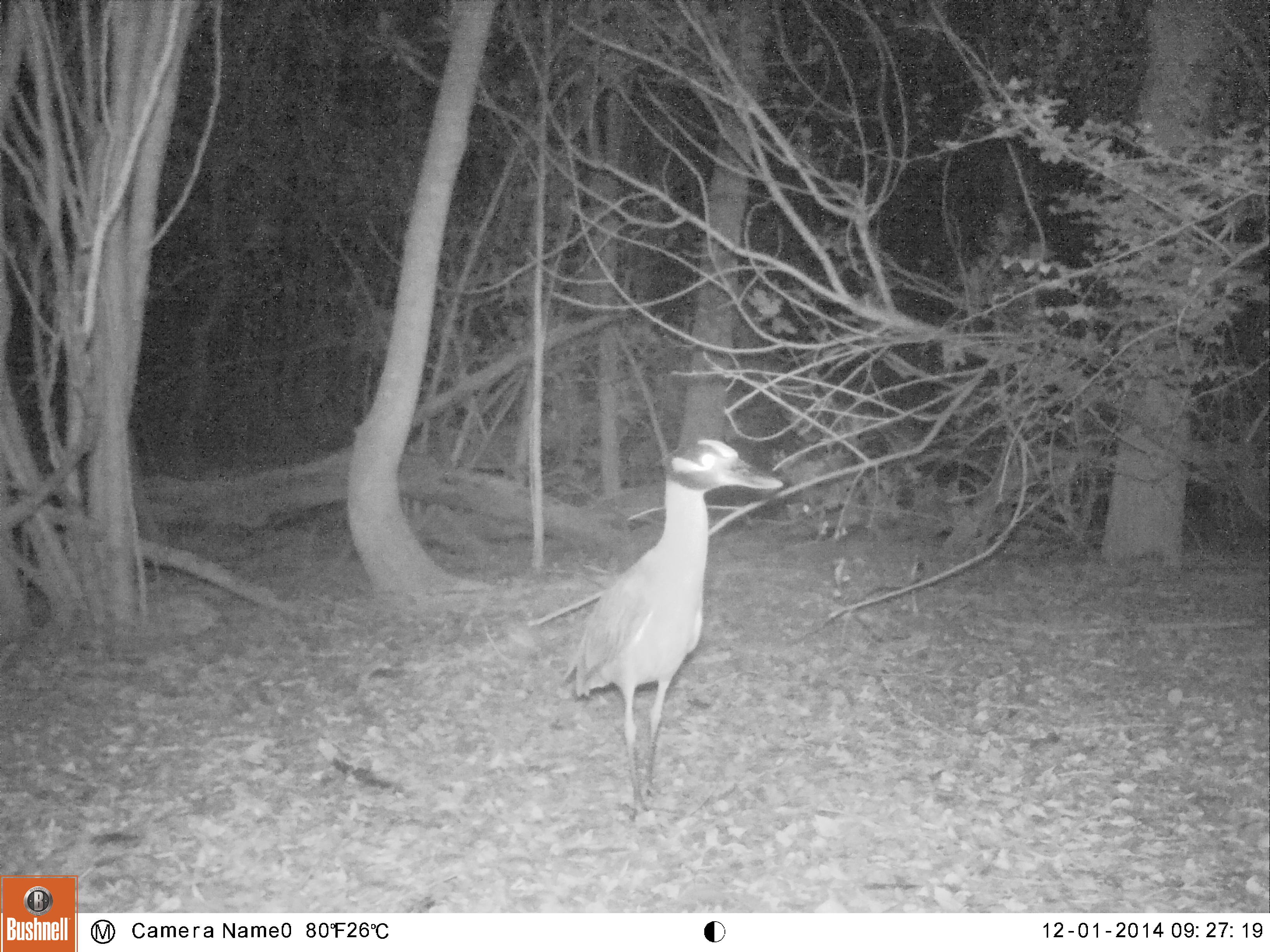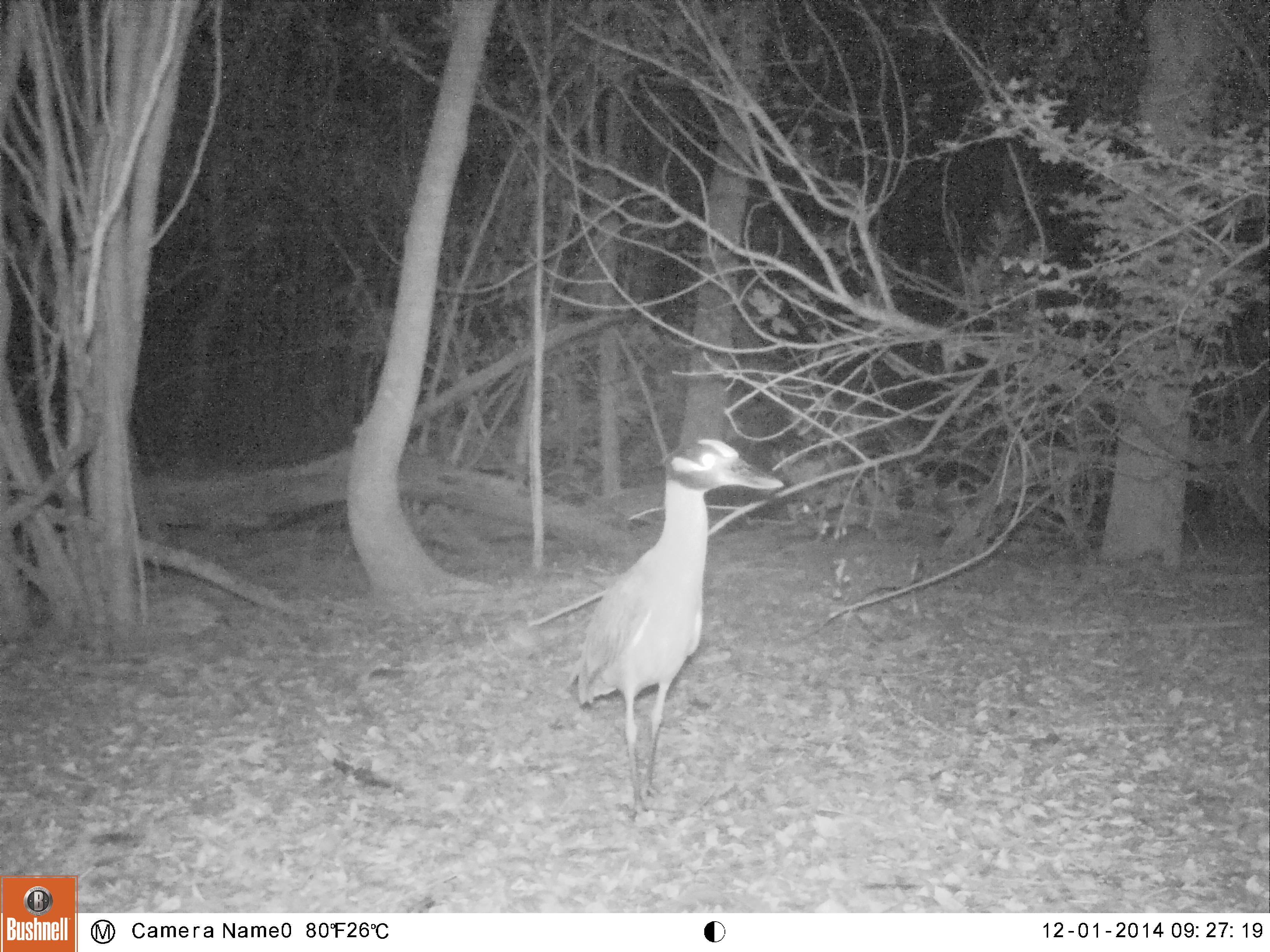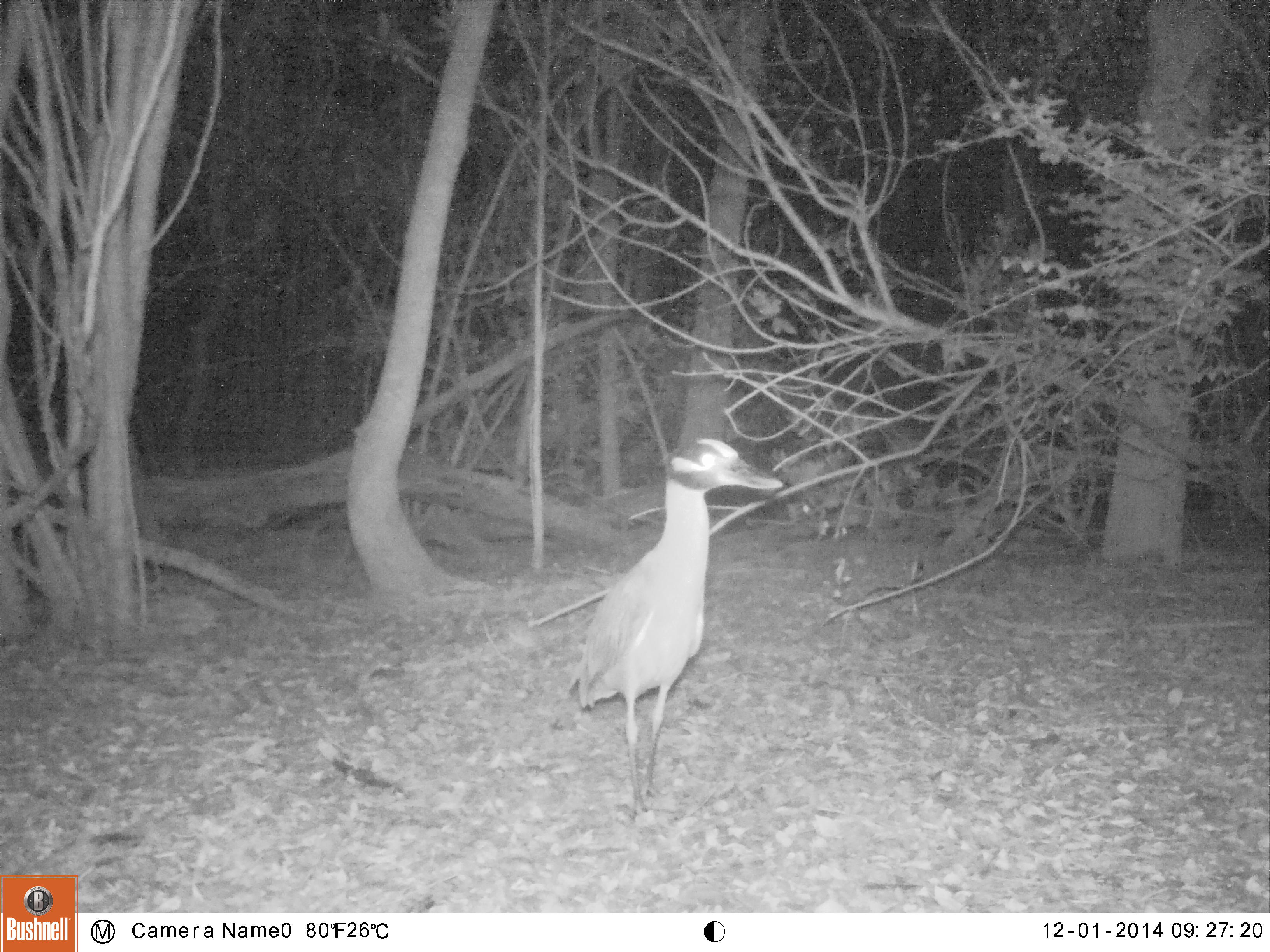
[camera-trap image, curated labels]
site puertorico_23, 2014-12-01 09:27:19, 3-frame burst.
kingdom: Animalia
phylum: Chordata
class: Aves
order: Pelecaniformes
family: Ardeidae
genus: Nyctanassa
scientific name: Nyctanassa violacea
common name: yellow-crowned night heron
Yellow-crowned night heron (Nyctanassa violacea).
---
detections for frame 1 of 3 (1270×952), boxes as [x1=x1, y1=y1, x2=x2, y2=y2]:
yellow-crowned night heron: [x1=559, y1=430, x2=787, y2=817]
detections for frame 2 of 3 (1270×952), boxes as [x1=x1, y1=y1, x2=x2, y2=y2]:
yellow-crowned night heron: [x1=564, y1=439, x2=786, y2=831]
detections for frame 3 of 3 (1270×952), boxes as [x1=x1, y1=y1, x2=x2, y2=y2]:
yellow-crowned night heron: [x1=565, y1=437, x2=793, y2=828]